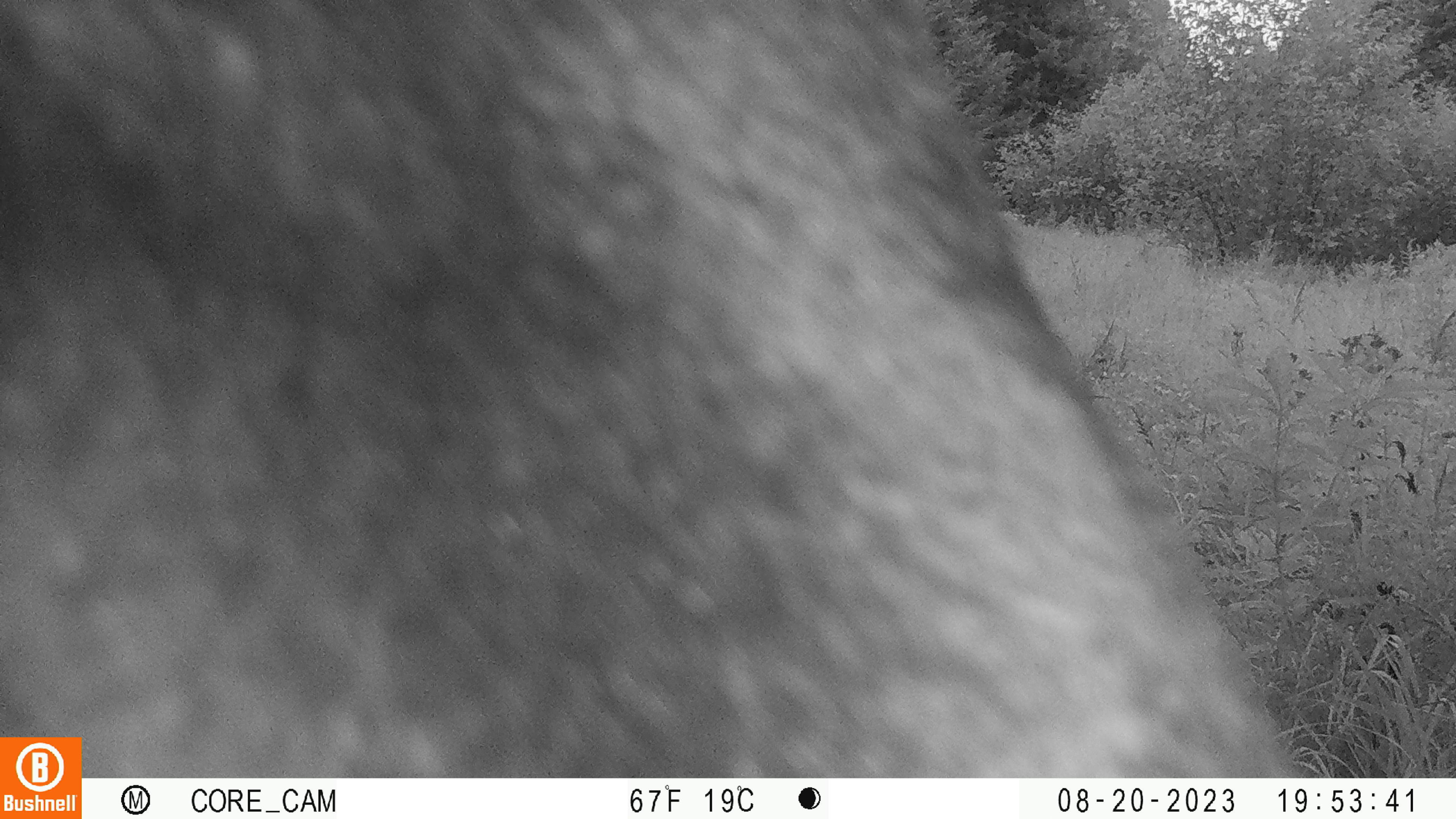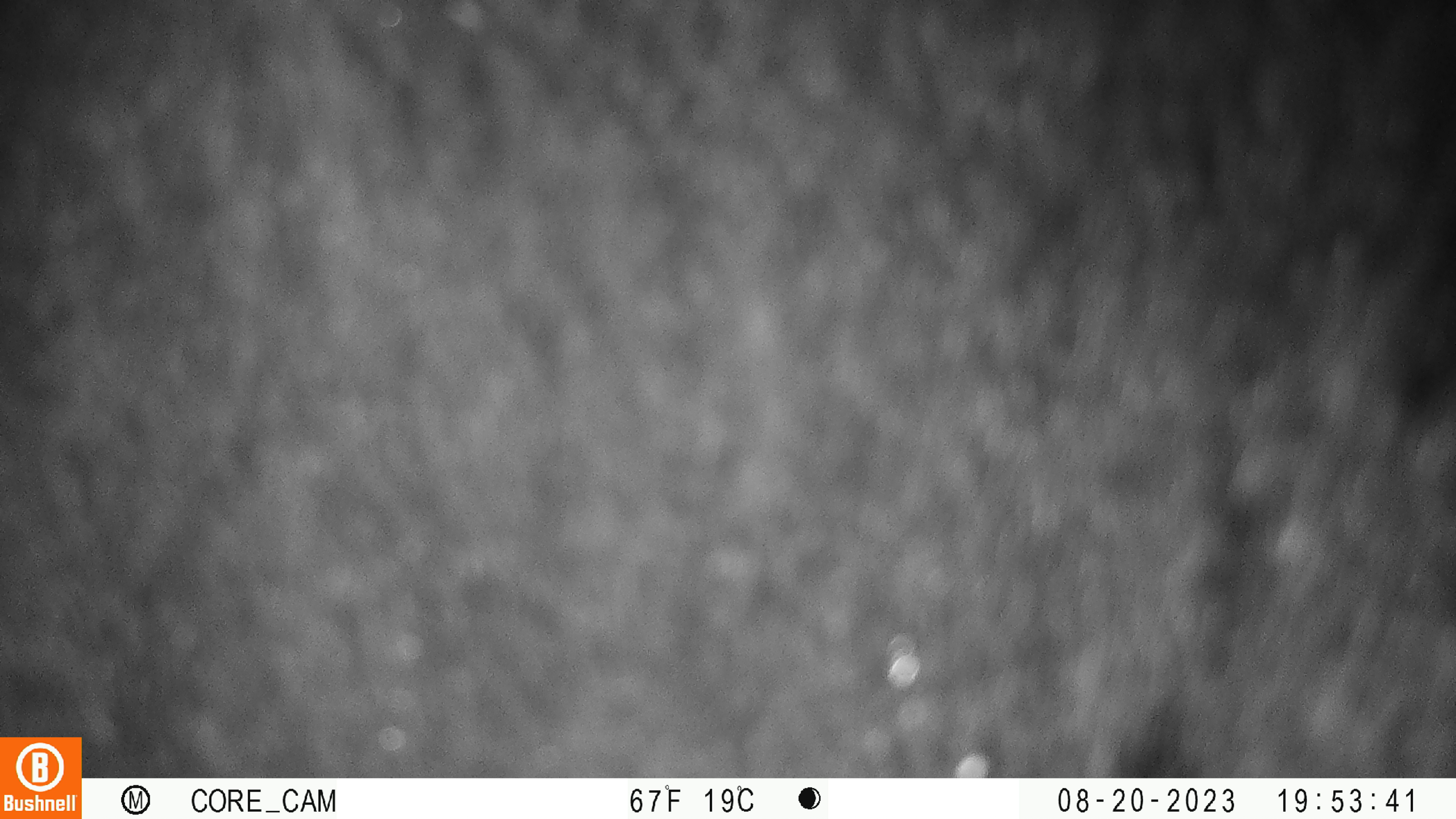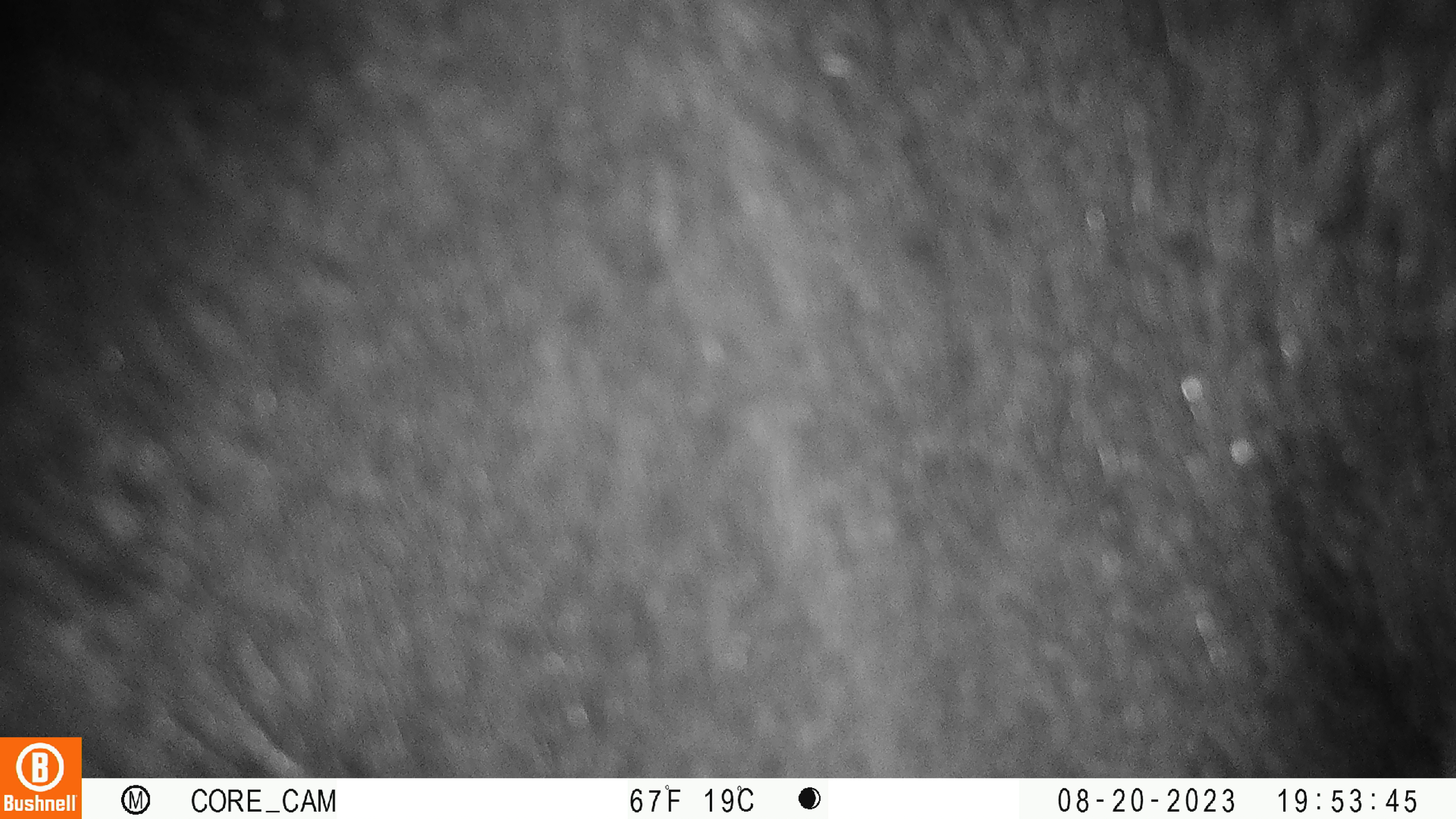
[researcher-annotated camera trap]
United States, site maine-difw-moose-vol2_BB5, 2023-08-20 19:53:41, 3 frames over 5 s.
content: unidentified animal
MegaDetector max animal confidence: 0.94